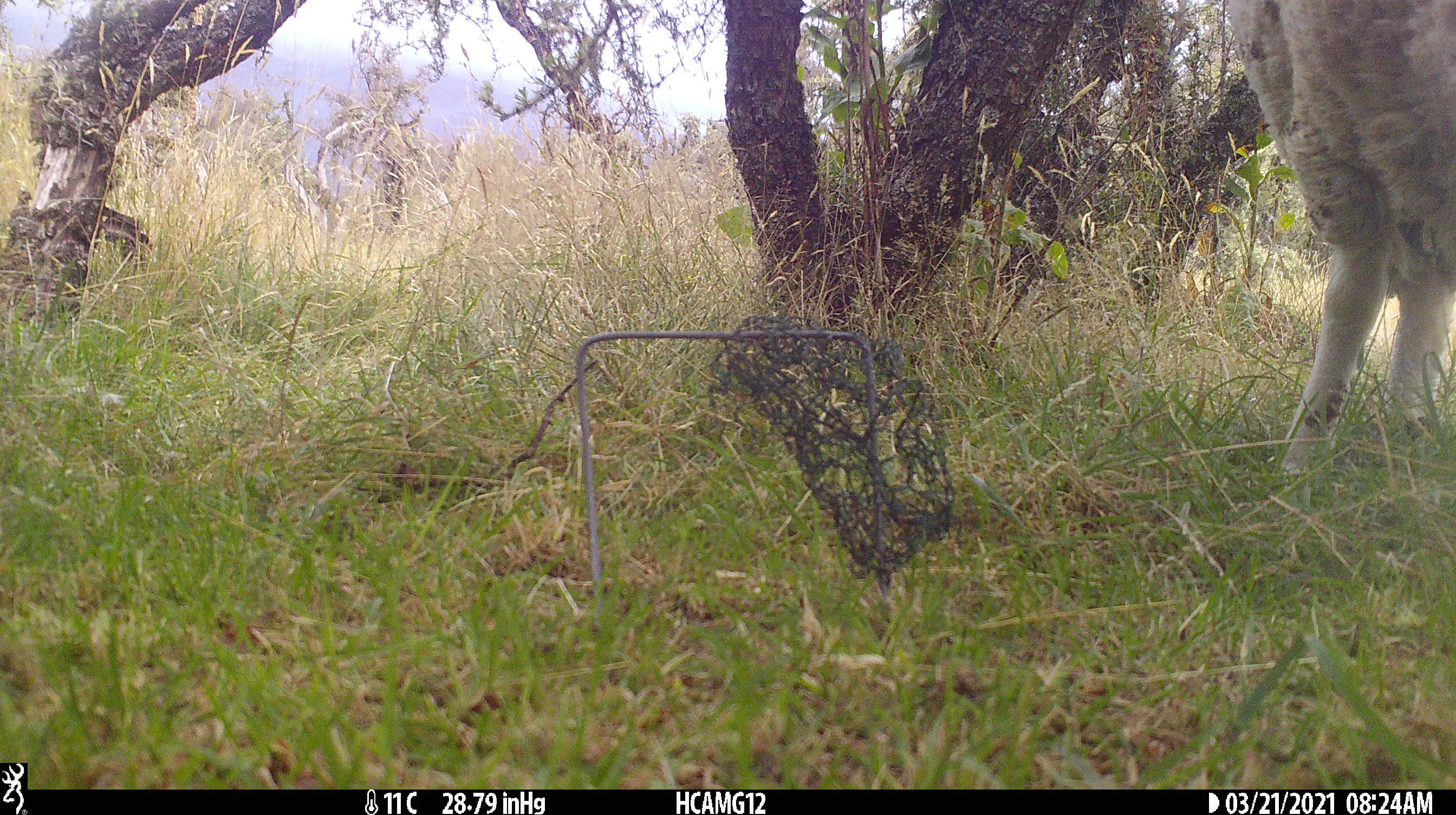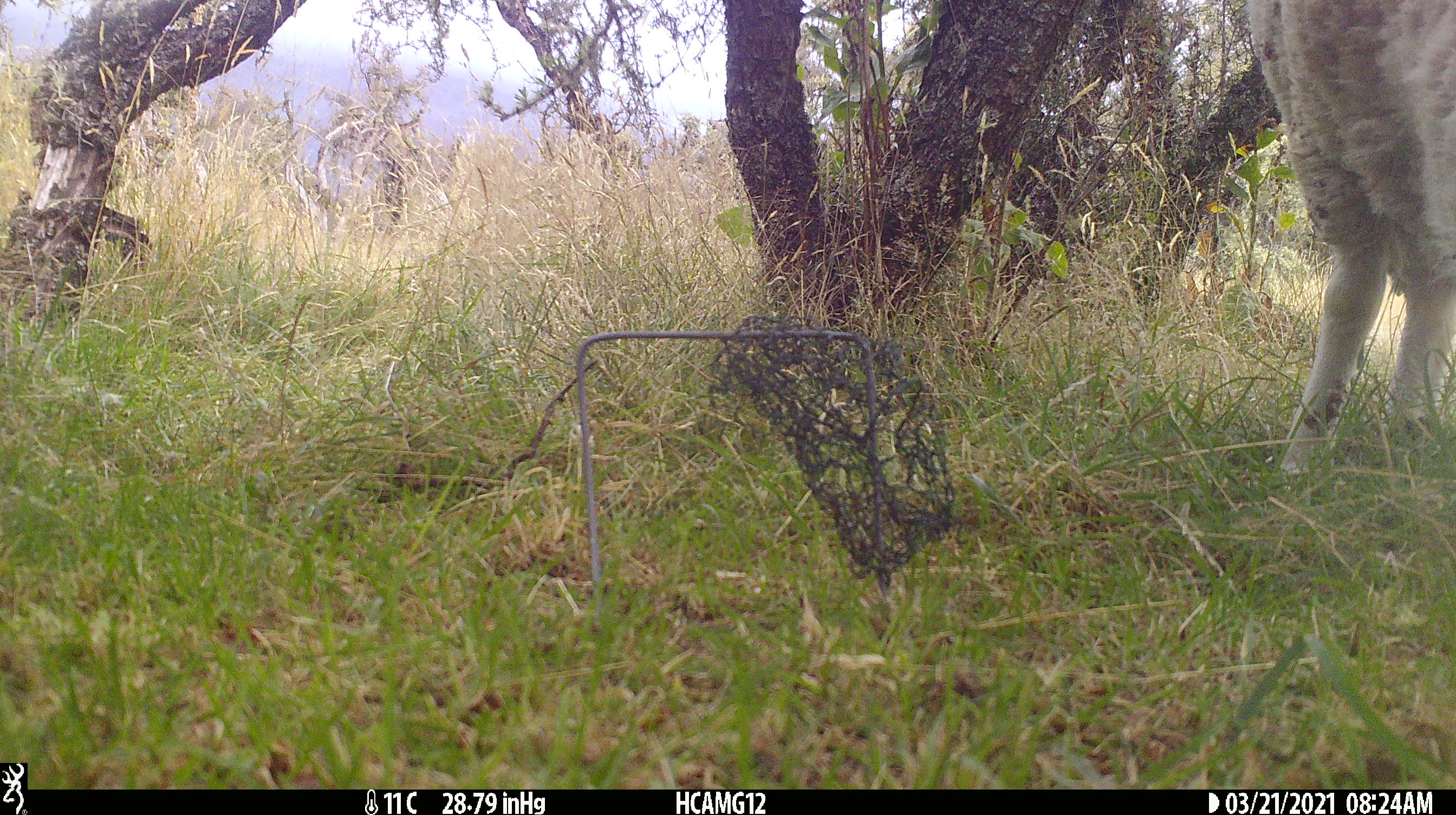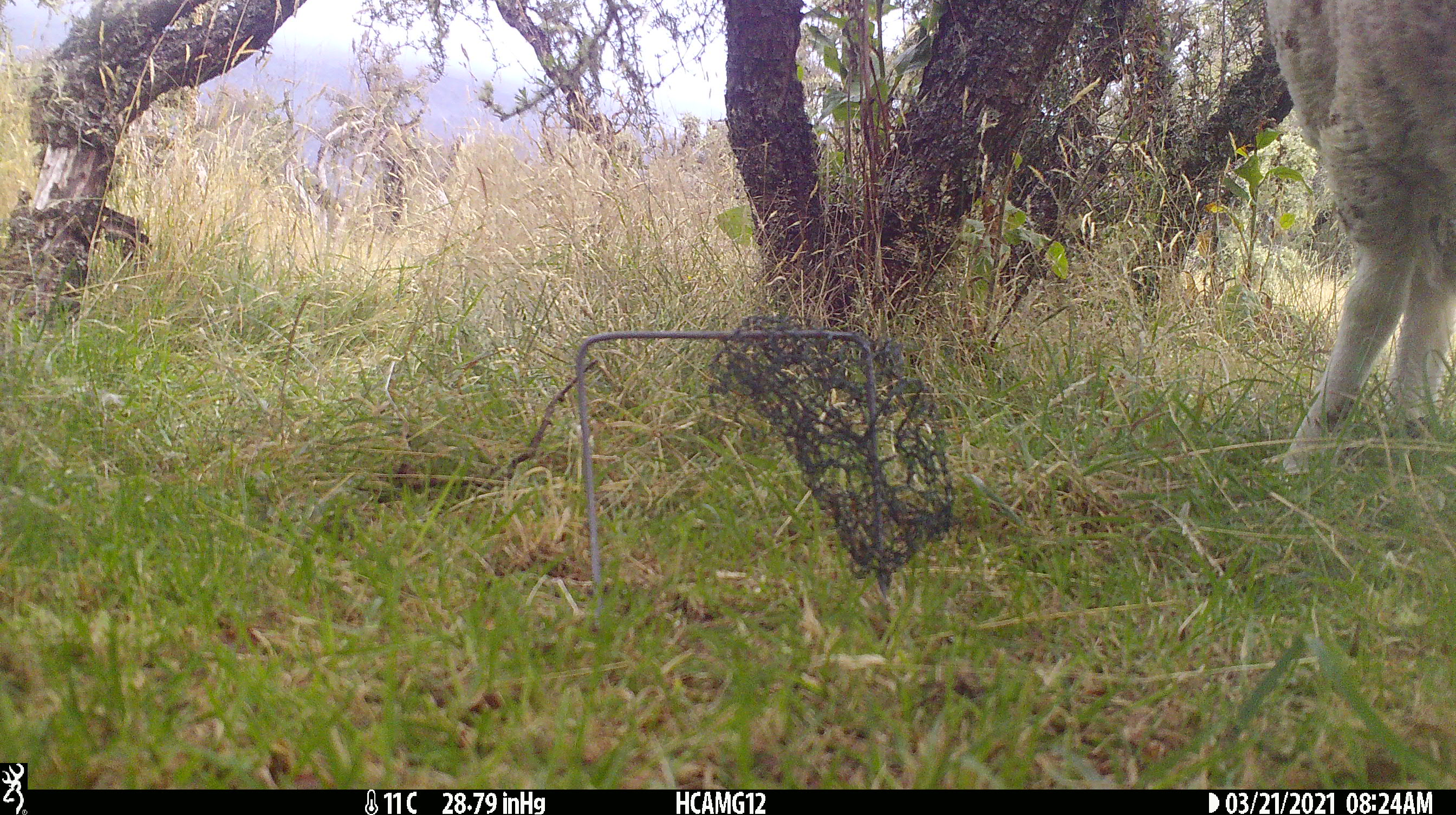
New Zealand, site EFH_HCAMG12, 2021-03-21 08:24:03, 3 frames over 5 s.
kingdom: Animalia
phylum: Chordata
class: Mammalia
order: Artiodactyla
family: Bovidae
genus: Ovis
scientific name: Ovis aries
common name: domestic sheep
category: sheep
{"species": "sheep (domestic sheep) (Ovis aries)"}